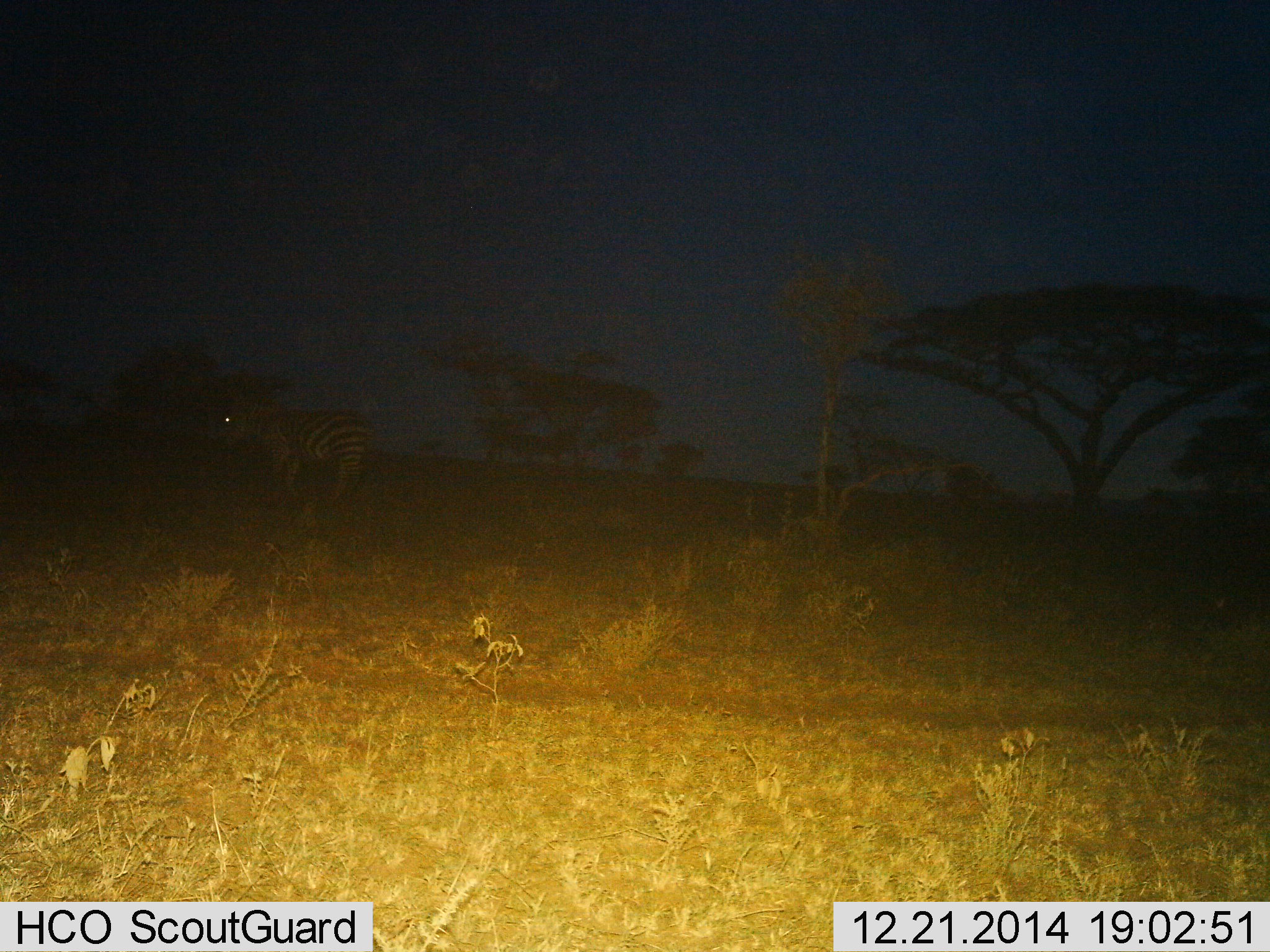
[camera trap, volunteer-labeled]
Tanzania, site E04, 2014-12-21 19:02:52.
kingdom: Animalia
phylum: Chordata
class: Mammalia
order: Perissodactyla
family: Equidae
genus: Equus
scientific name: Equus quagga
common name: plains zebra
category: zebra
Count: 1.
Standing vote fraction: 50%.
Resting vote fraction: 0%.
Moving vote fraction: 50%.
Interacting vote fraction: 0%.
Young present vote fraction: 0%.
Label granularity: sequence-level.